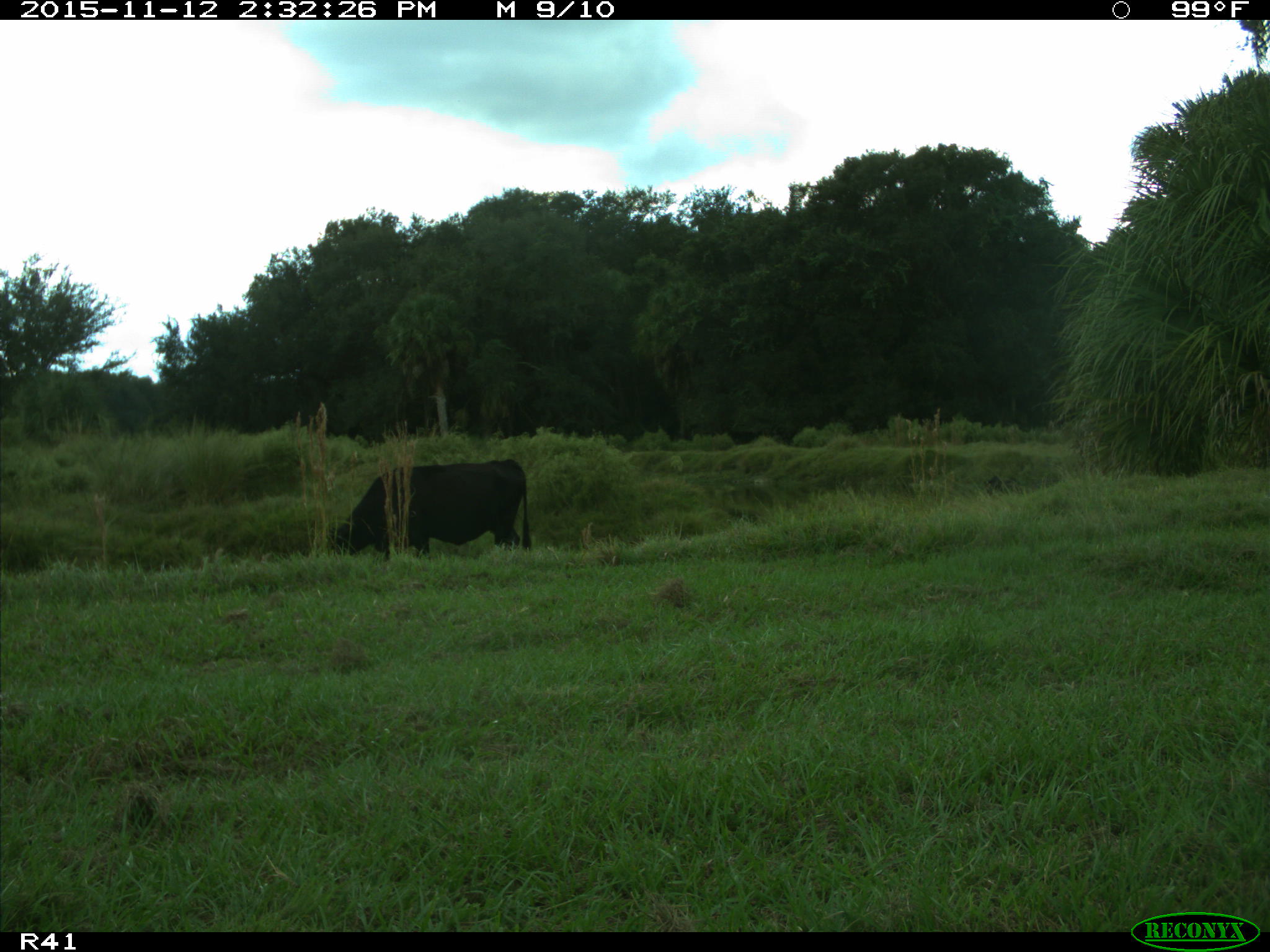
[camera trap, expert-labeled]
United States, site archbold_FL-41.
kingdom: Animalia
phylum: Chordata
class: Mammalia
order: Artiodactyla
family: Bovidae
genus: Bos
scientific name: Bos taurus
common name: domestic cow